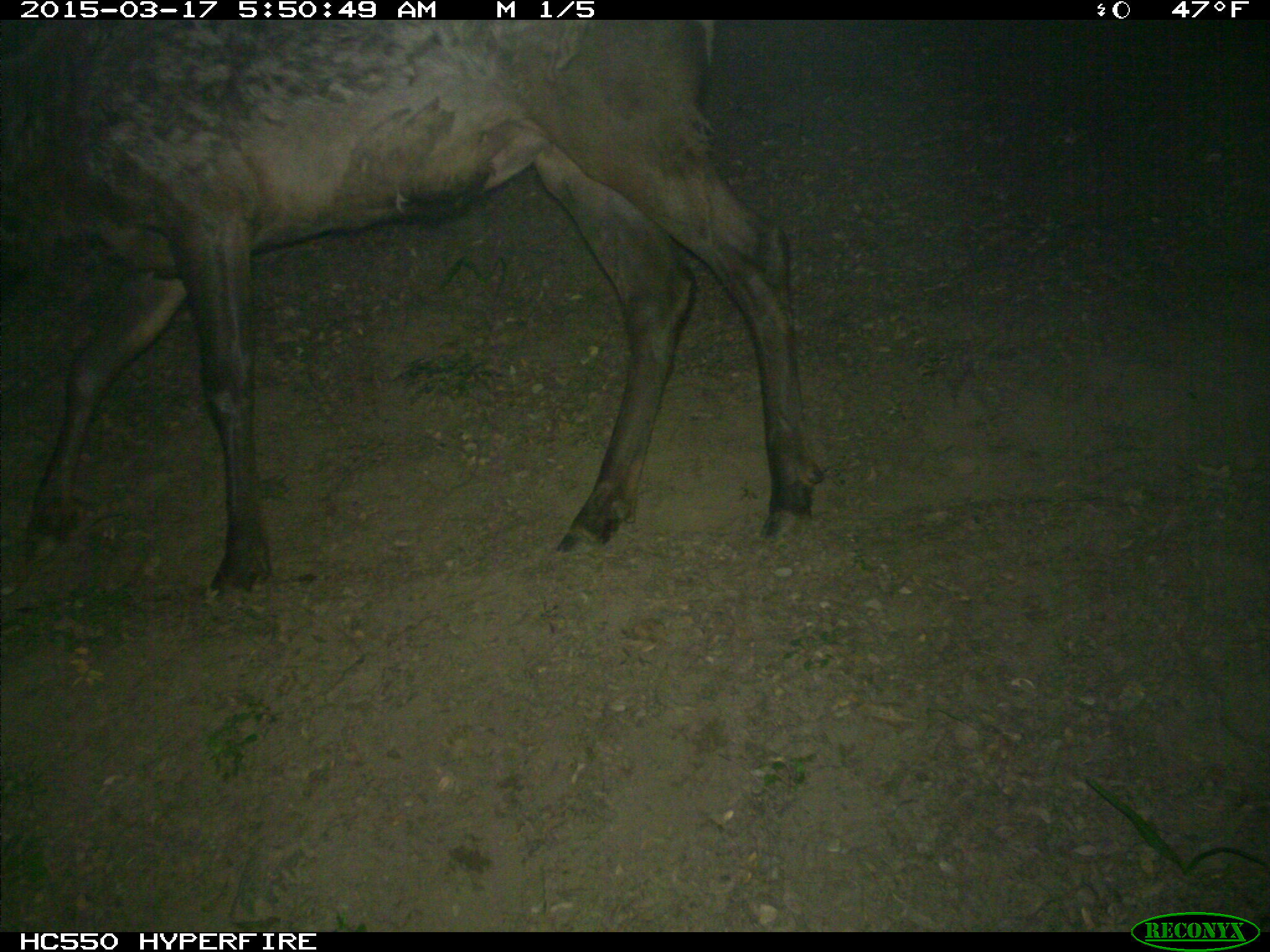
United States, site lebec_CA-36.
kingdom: Animalia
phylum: Chordata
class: Mammalia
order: Artiodactyla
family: Cervidae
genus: Cervus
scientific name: Cervus canadensis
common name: elk